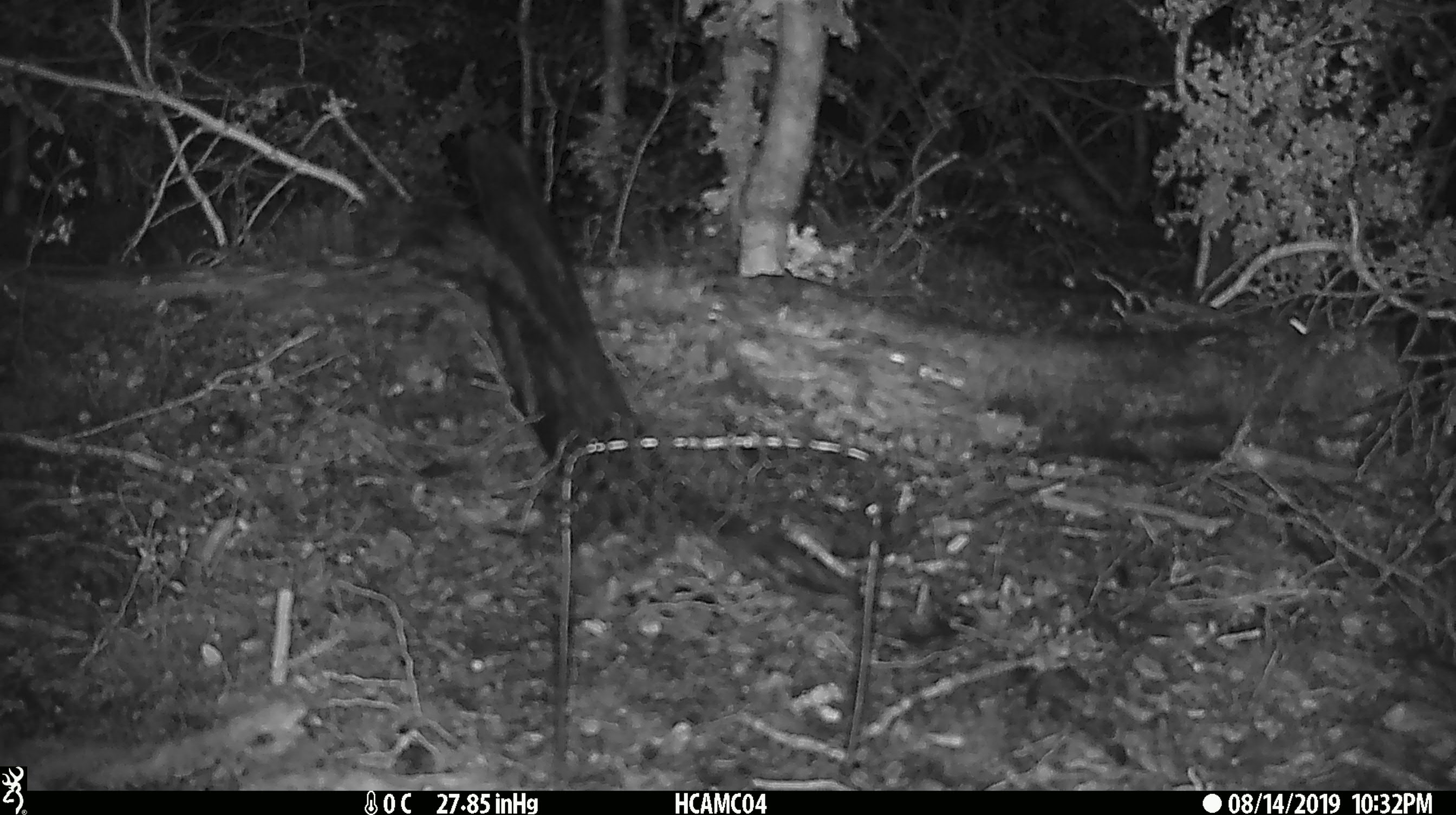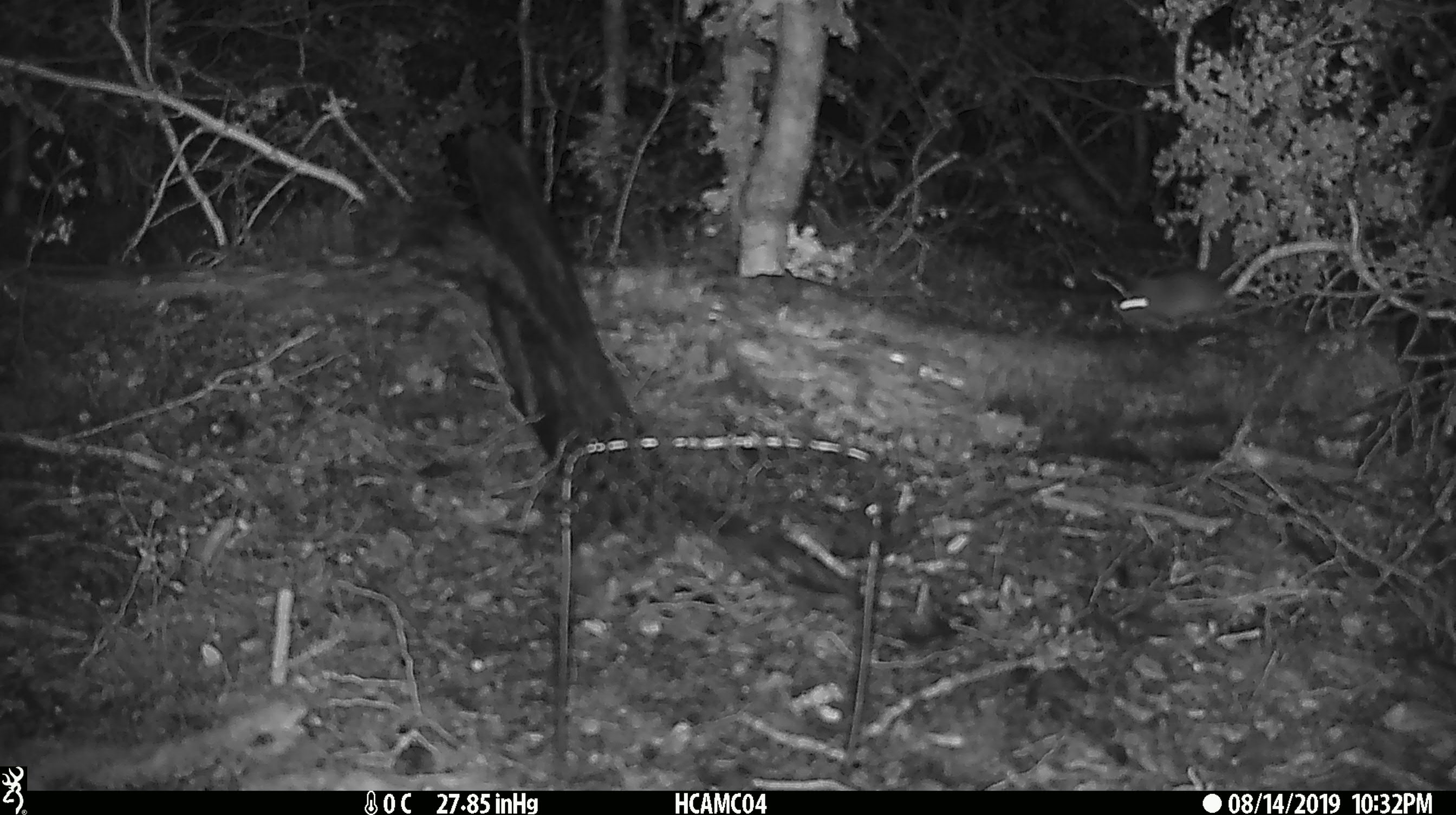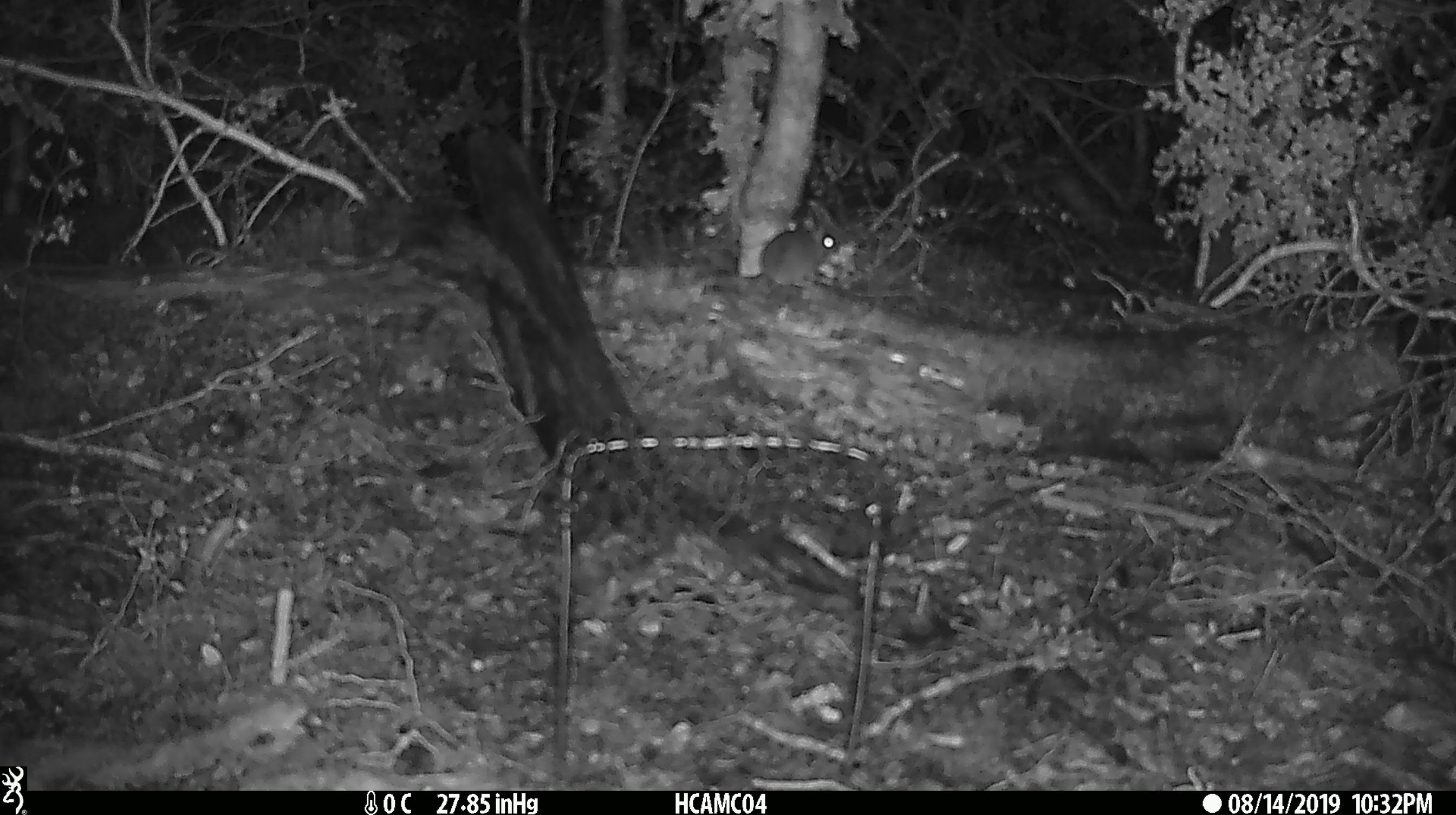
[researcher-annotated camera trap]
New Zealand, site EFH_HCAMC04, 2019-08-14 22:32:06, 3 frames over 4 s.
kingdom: Animalia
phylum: Chordata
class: Mammalia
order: Rodentia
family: Muridae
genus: Mus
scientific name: Mus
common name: mouse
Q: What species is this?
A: Mouse (Mus).